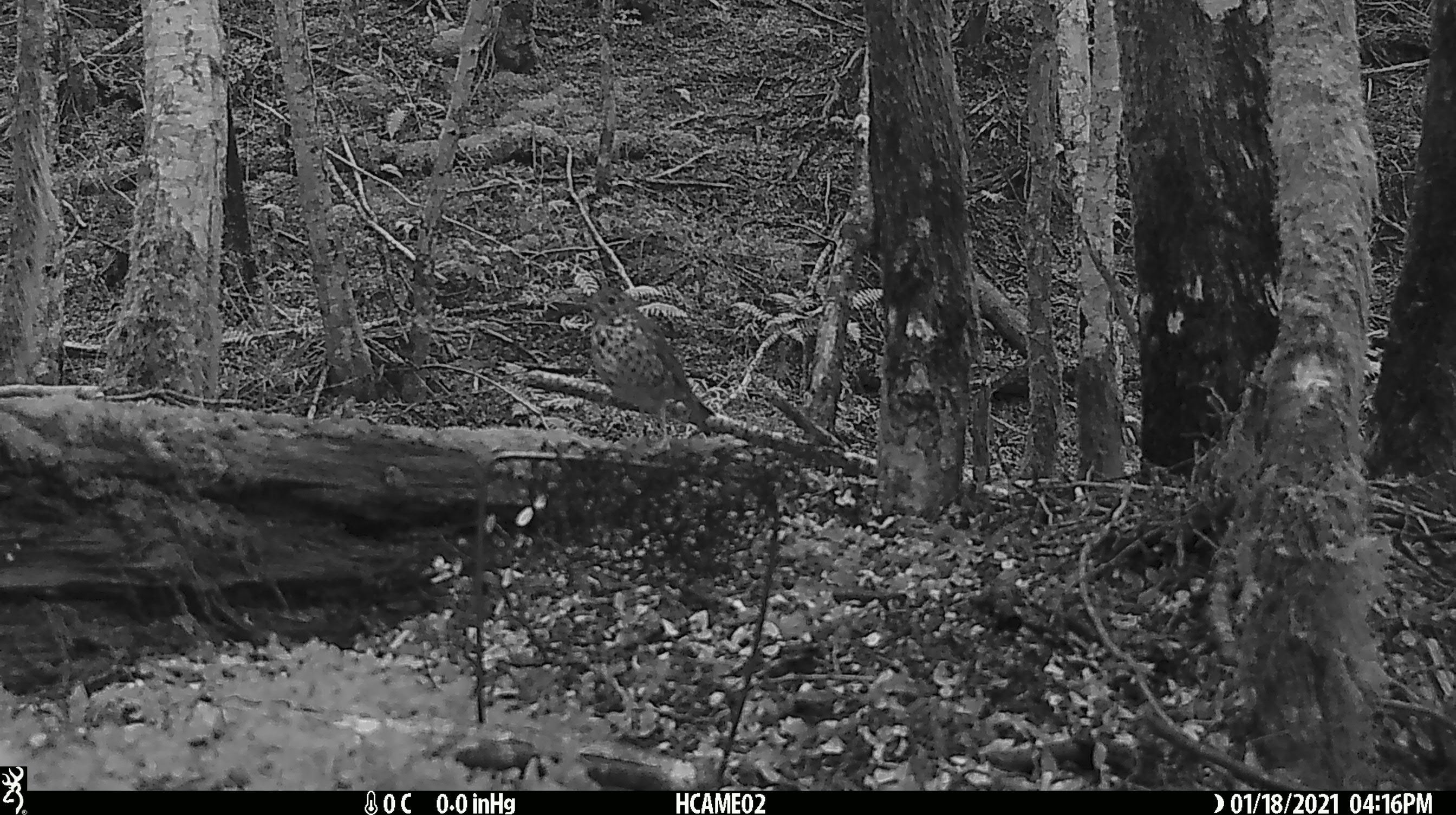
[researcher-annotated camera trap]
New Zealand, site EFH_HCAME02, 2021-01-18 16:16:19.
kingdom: Animalia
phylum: Chordata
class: Aves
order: Passeriformes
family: Turdidae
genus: Turdus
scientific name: Turdus philomelos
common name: song thrush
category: thrush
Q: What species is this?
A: Thrush (song thrush) (Turdus philomelos).